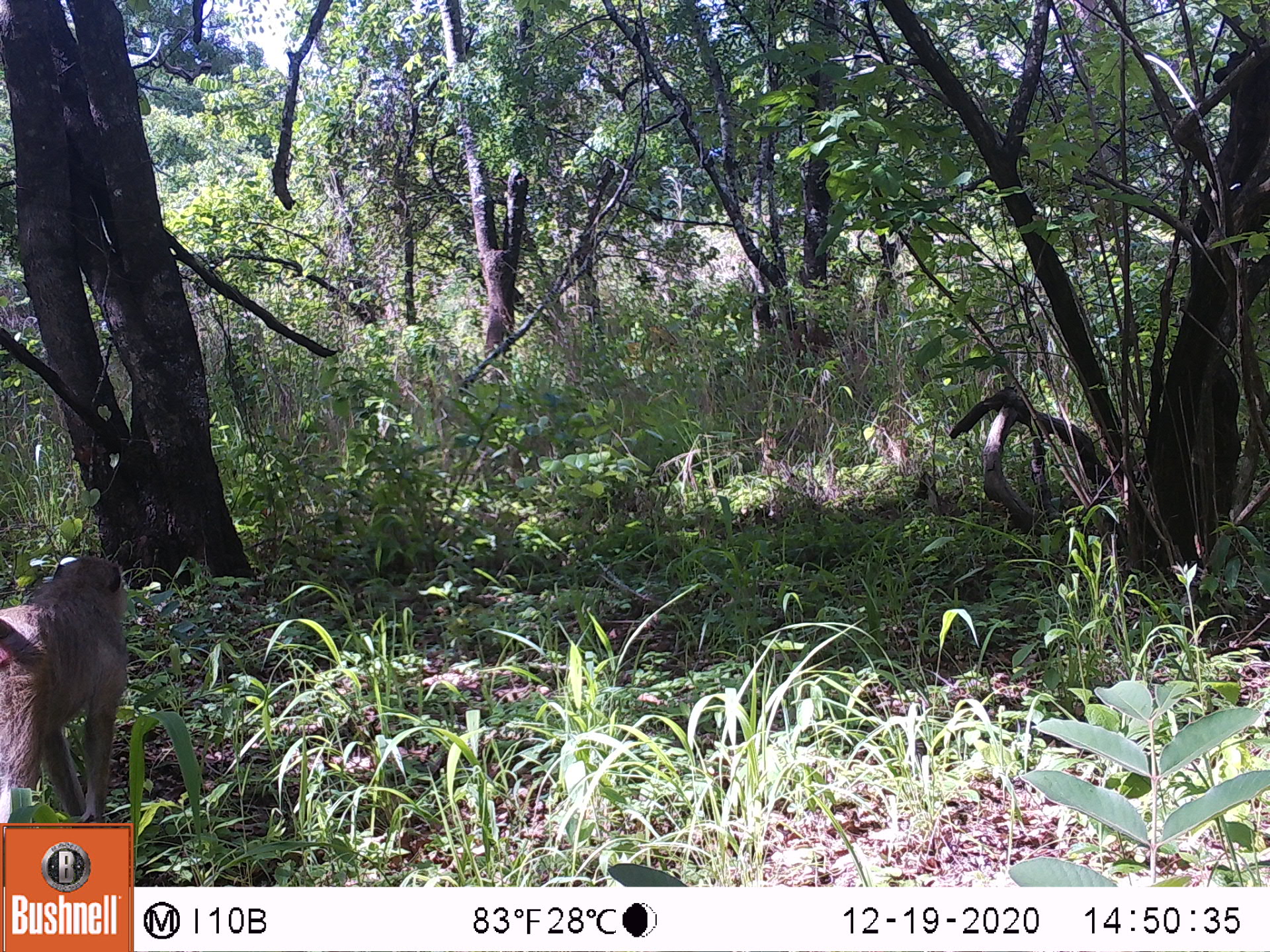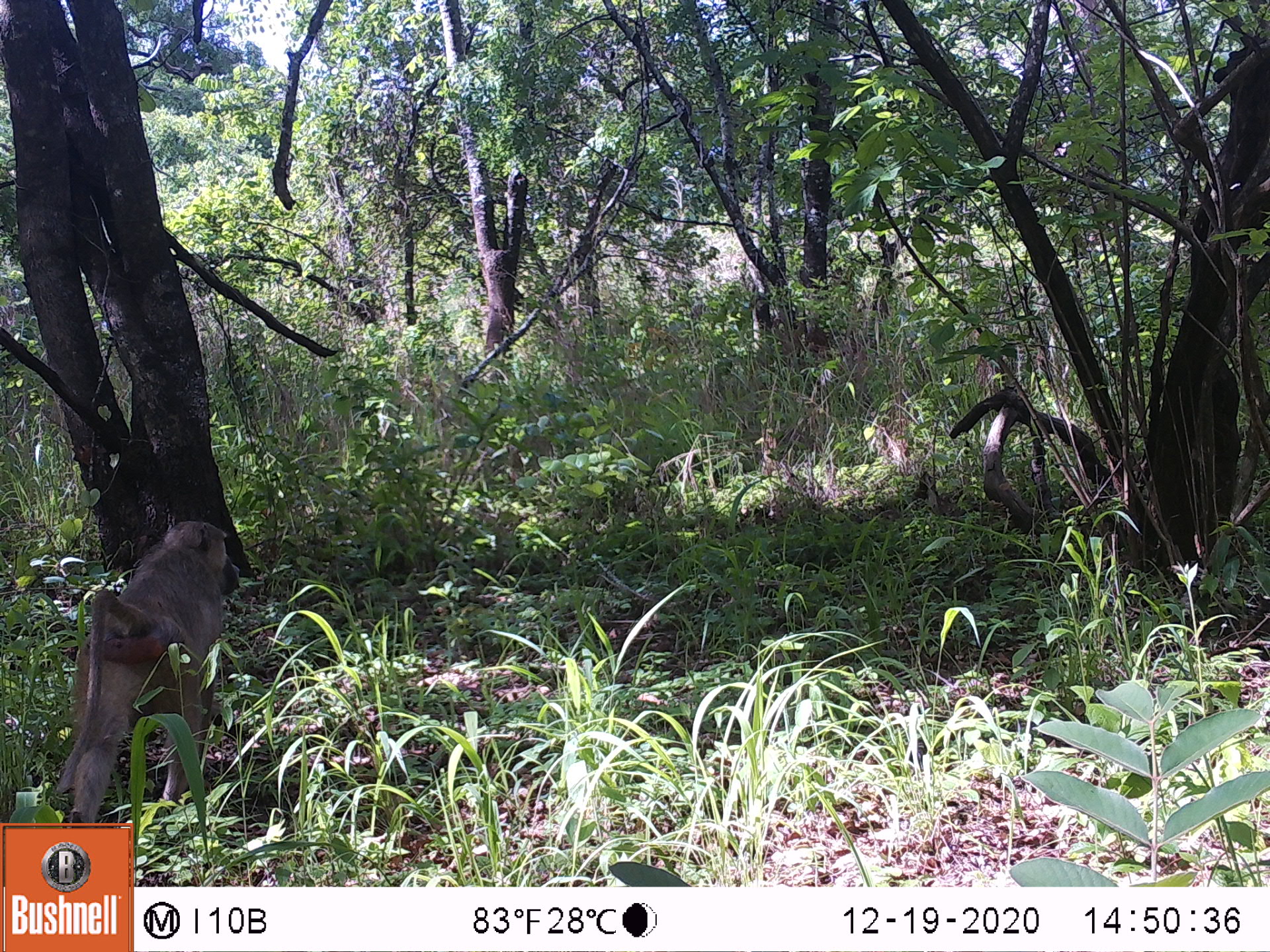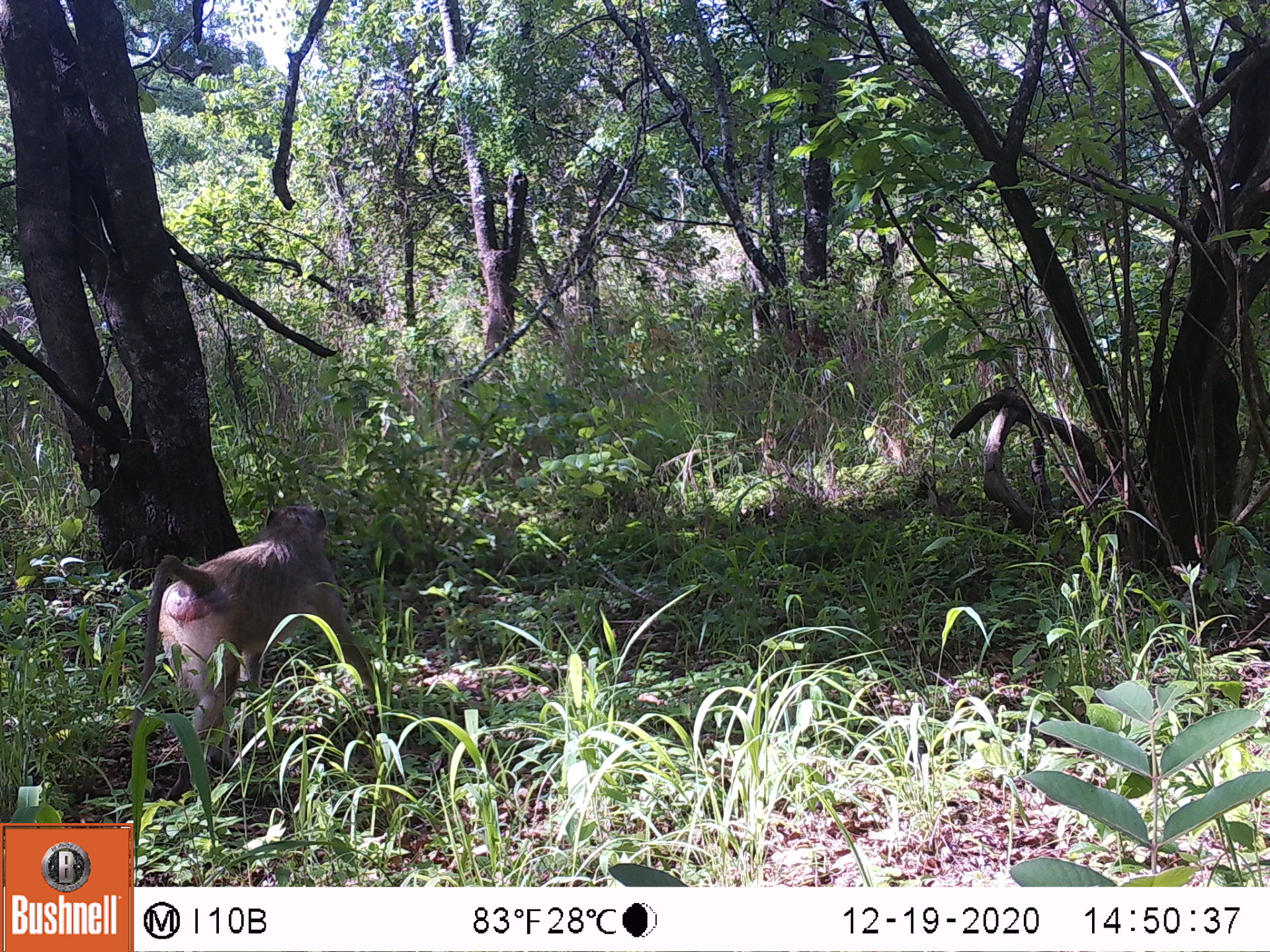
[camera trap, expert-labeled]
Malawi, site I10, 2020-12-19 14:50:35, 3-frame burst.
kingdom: Animalia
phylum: Chordata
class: Mammalia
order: Primates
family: Cercopithecidae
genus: Papio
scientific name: Papio cynocephalus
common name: yellow baboon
Yellow baboon (Papio cynocephalus), count 1.